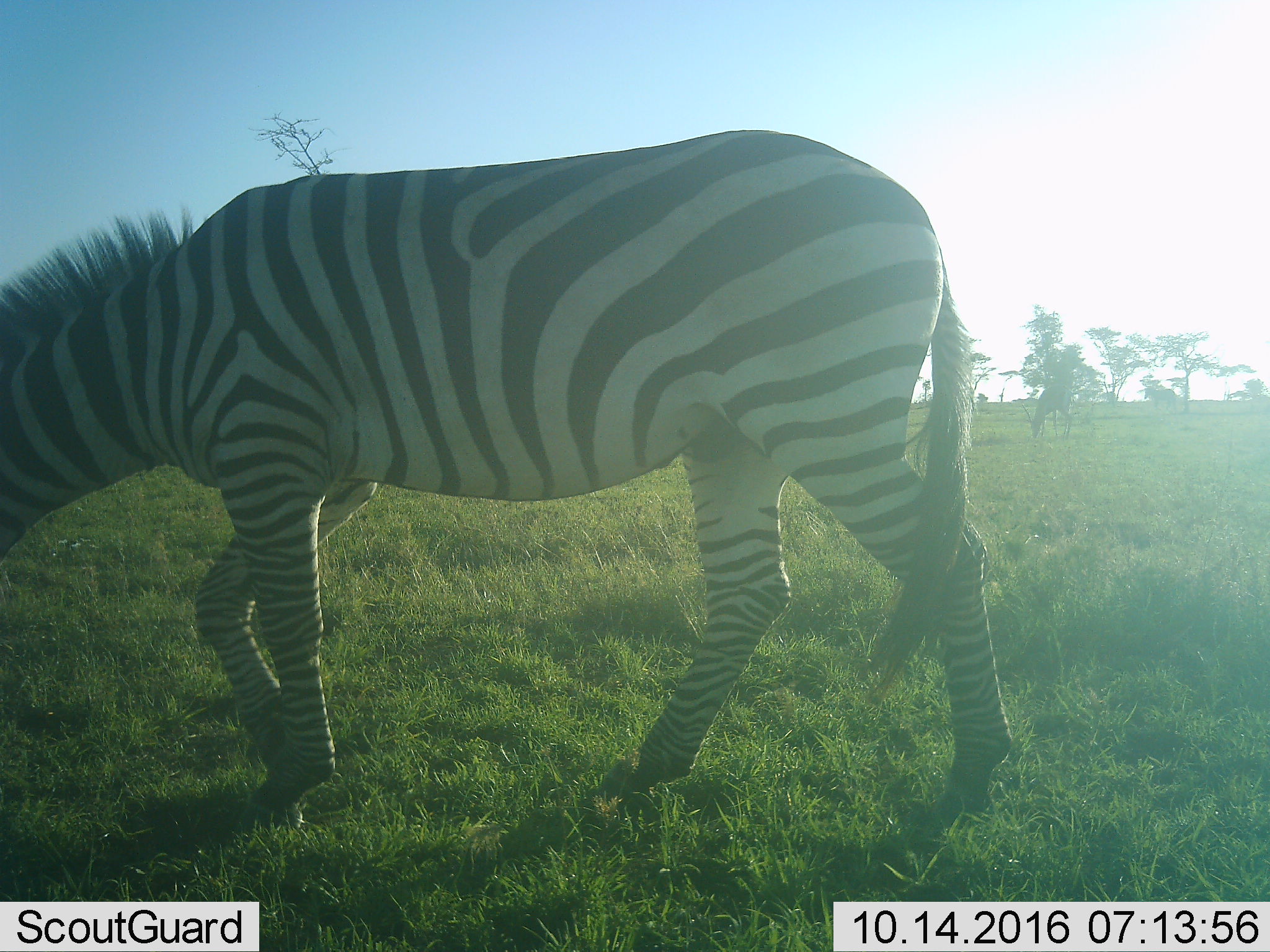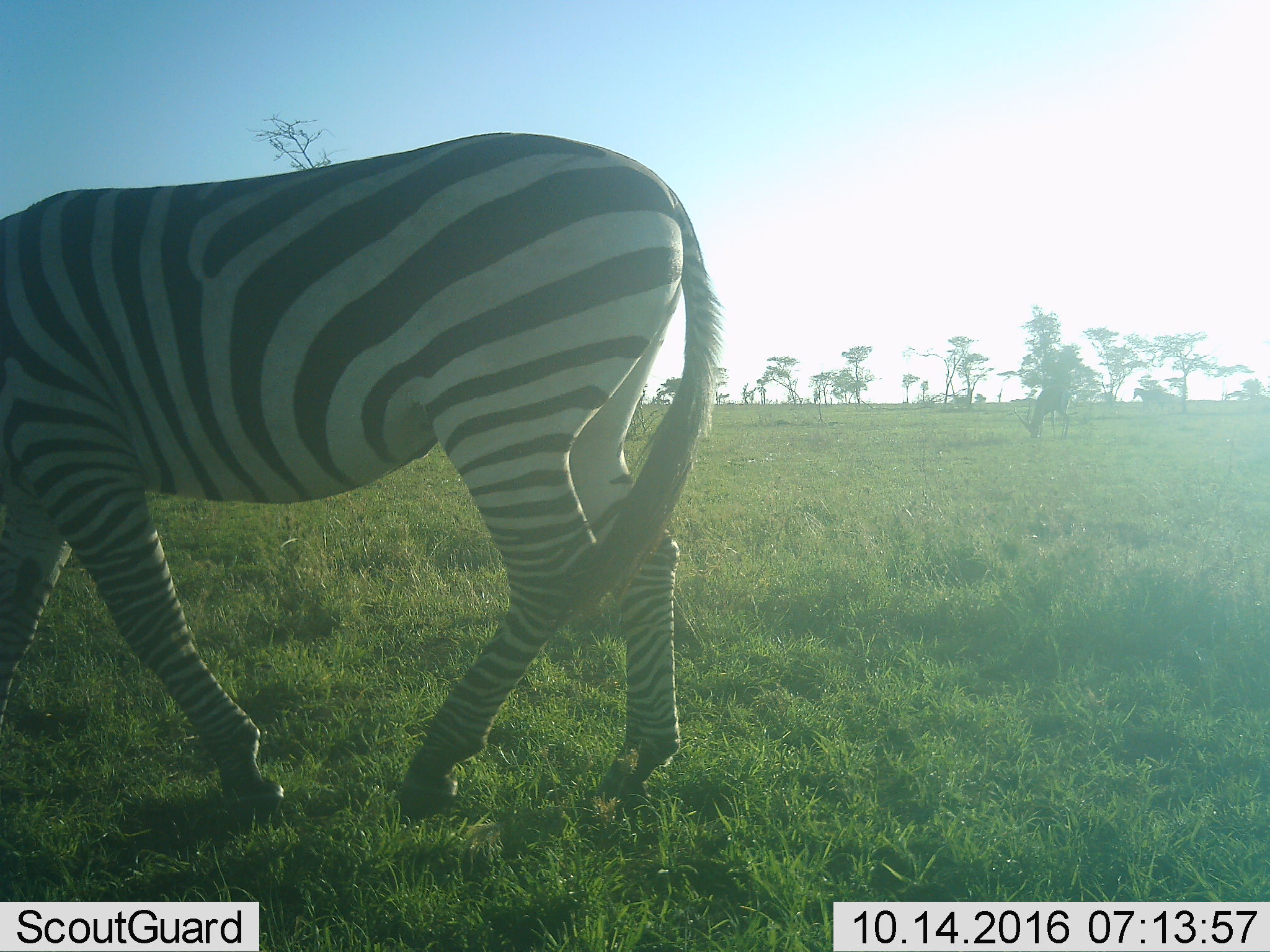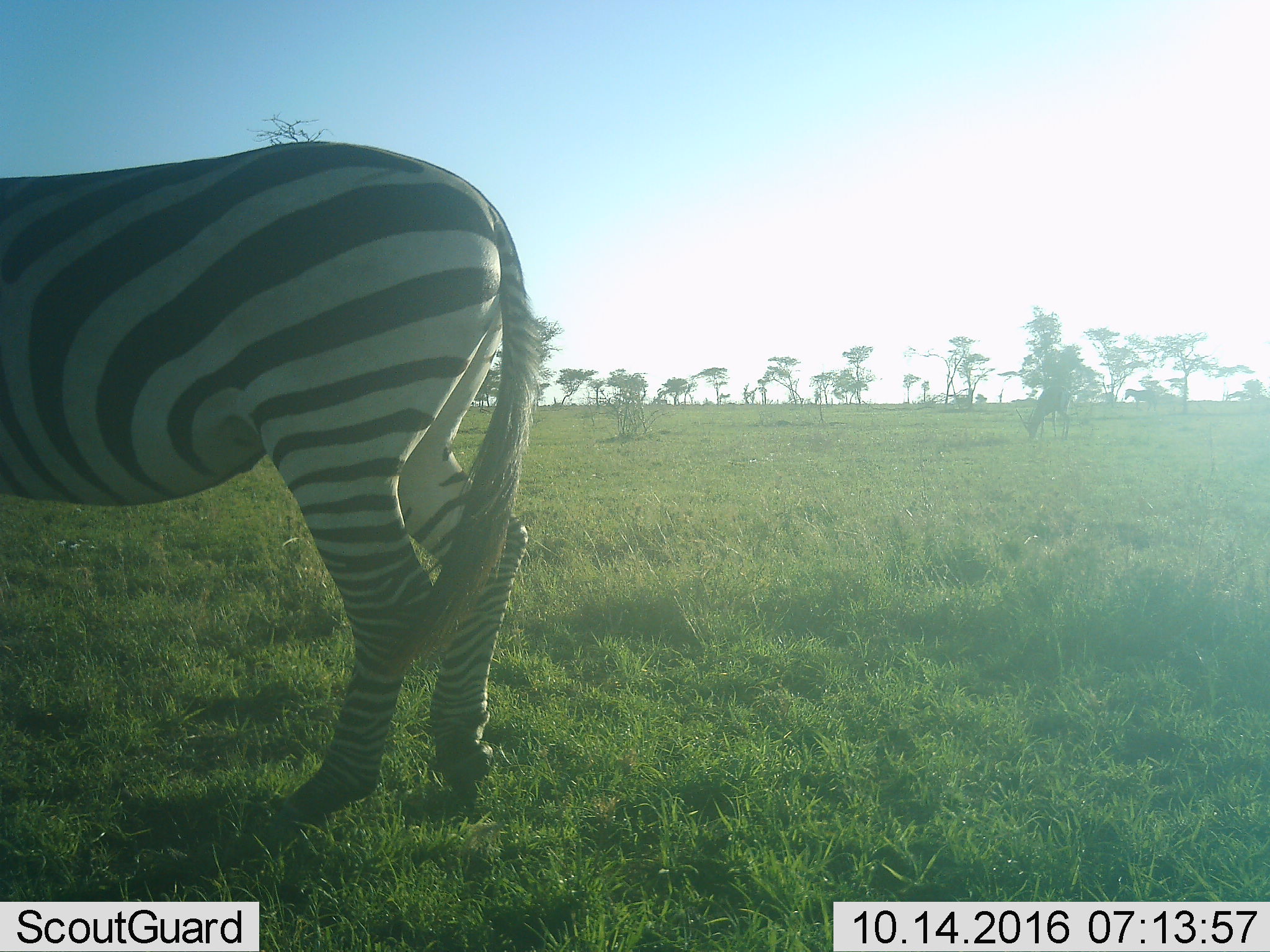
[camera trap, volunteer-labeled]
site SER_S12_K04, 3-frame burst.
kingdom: Animalia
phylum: Chordata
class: Mammalia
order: Perissodactyla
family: Equidae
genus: Equus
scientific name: Equus quagga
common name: plains zebra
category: zebraplains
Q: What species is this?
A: Zebraplains (plains zebra) (Equus quagga).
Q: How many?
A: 1.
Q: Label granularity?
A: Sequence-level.